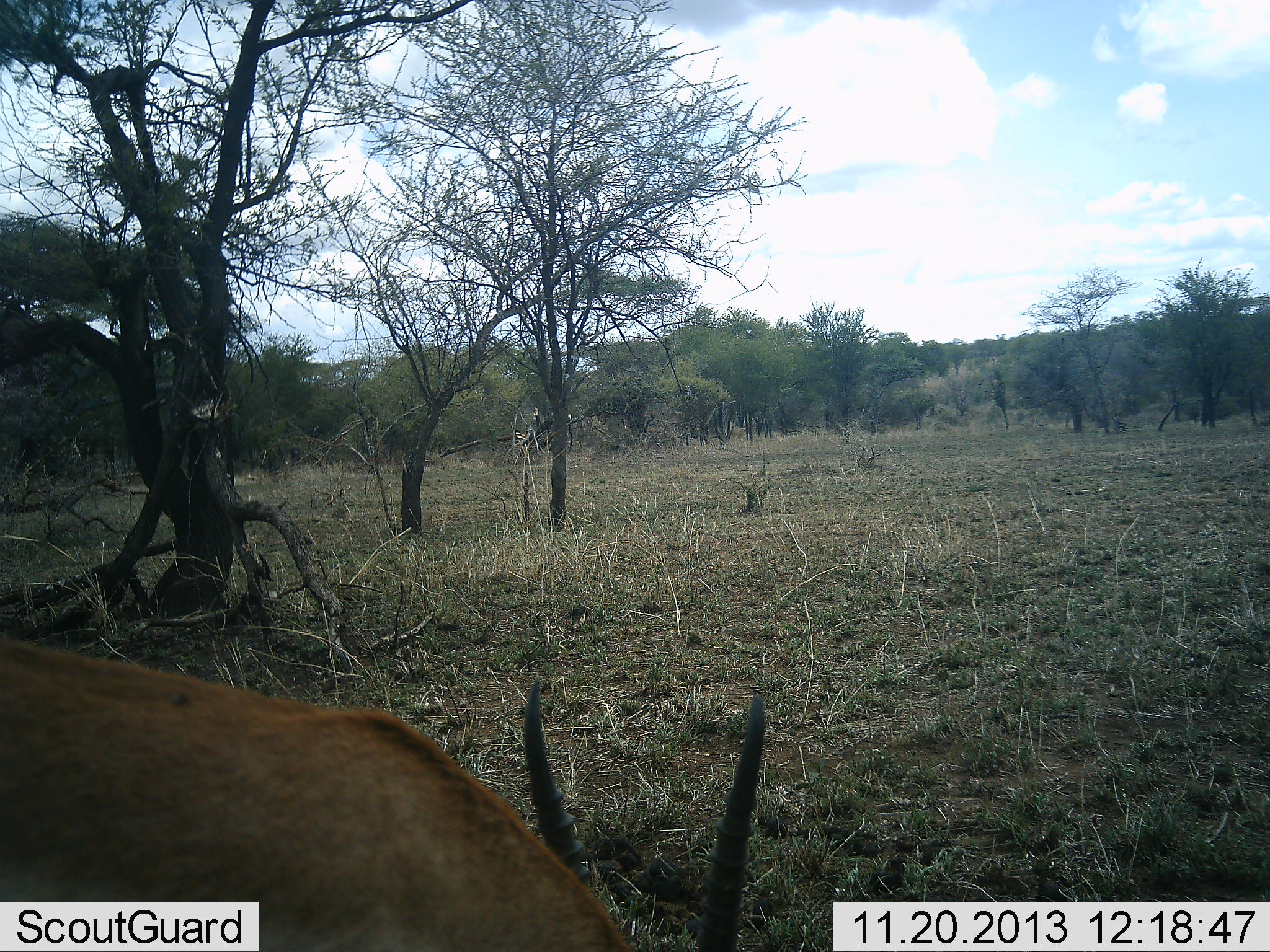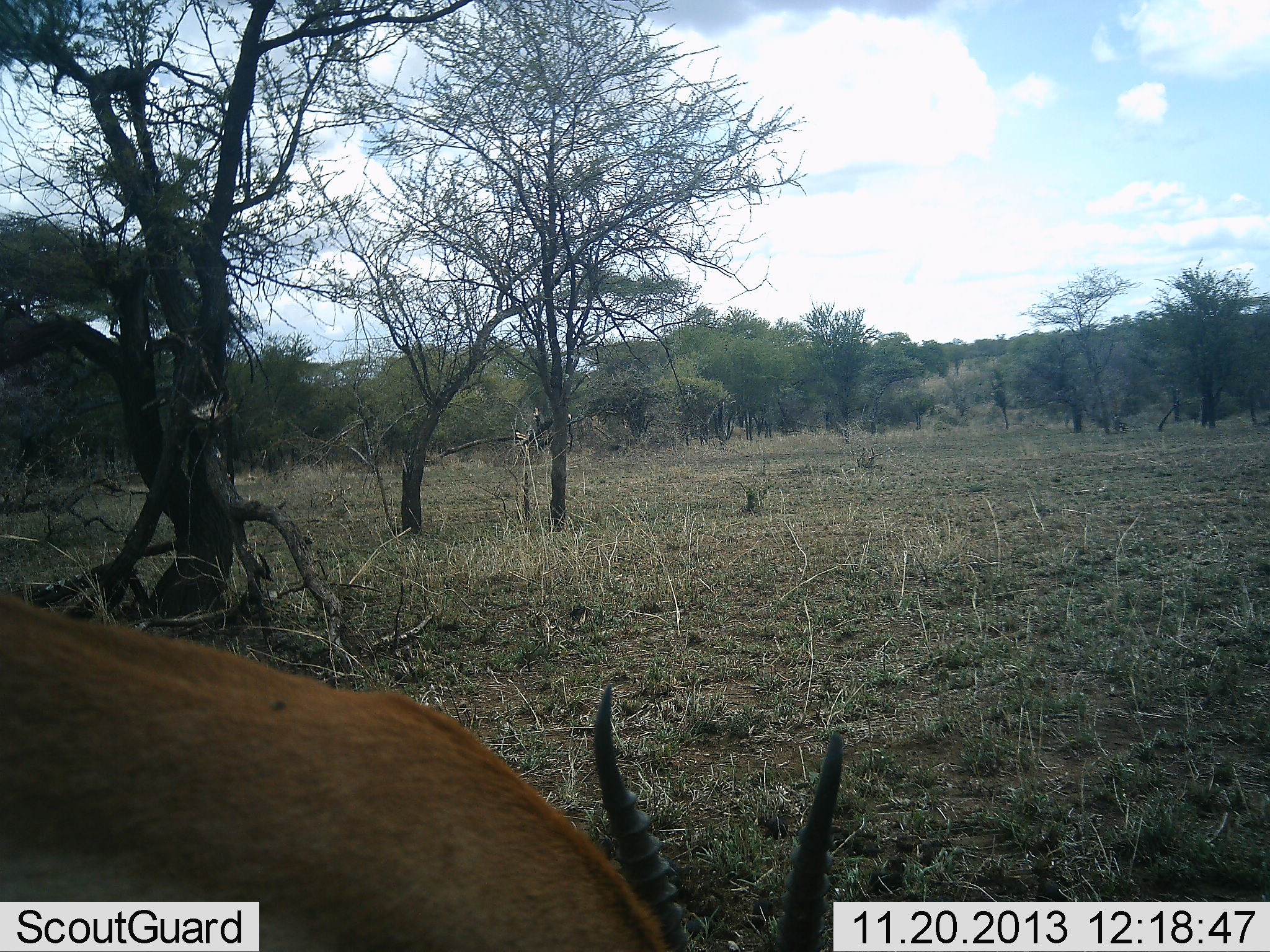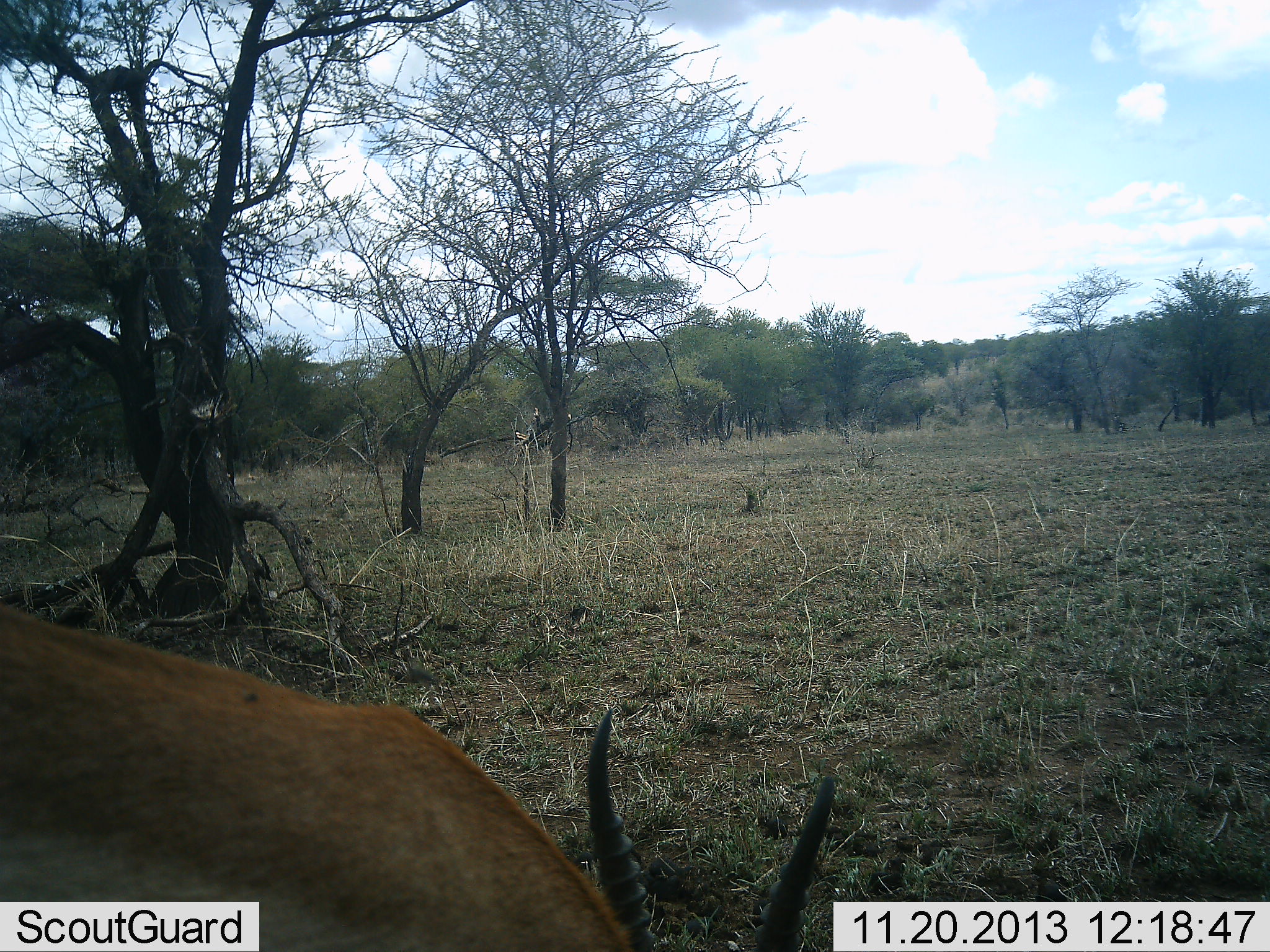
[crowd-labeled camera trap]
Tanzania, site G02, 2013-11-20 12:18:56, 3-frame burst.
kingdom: Animalia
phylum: Chordata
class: Mammalia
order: Artiodactyla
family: Bovidae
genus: Nanger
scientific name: Nanger granti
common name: grant's gazelle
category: gazellegrants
Gazellegrants (grant's gazelle) (Nanger granti), count 1. Behavior (volunteer vote fractions): standing 11%, resting 0%, moving 22%, interacting 0%. Young present (vote fraction): 0%. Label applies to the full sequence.